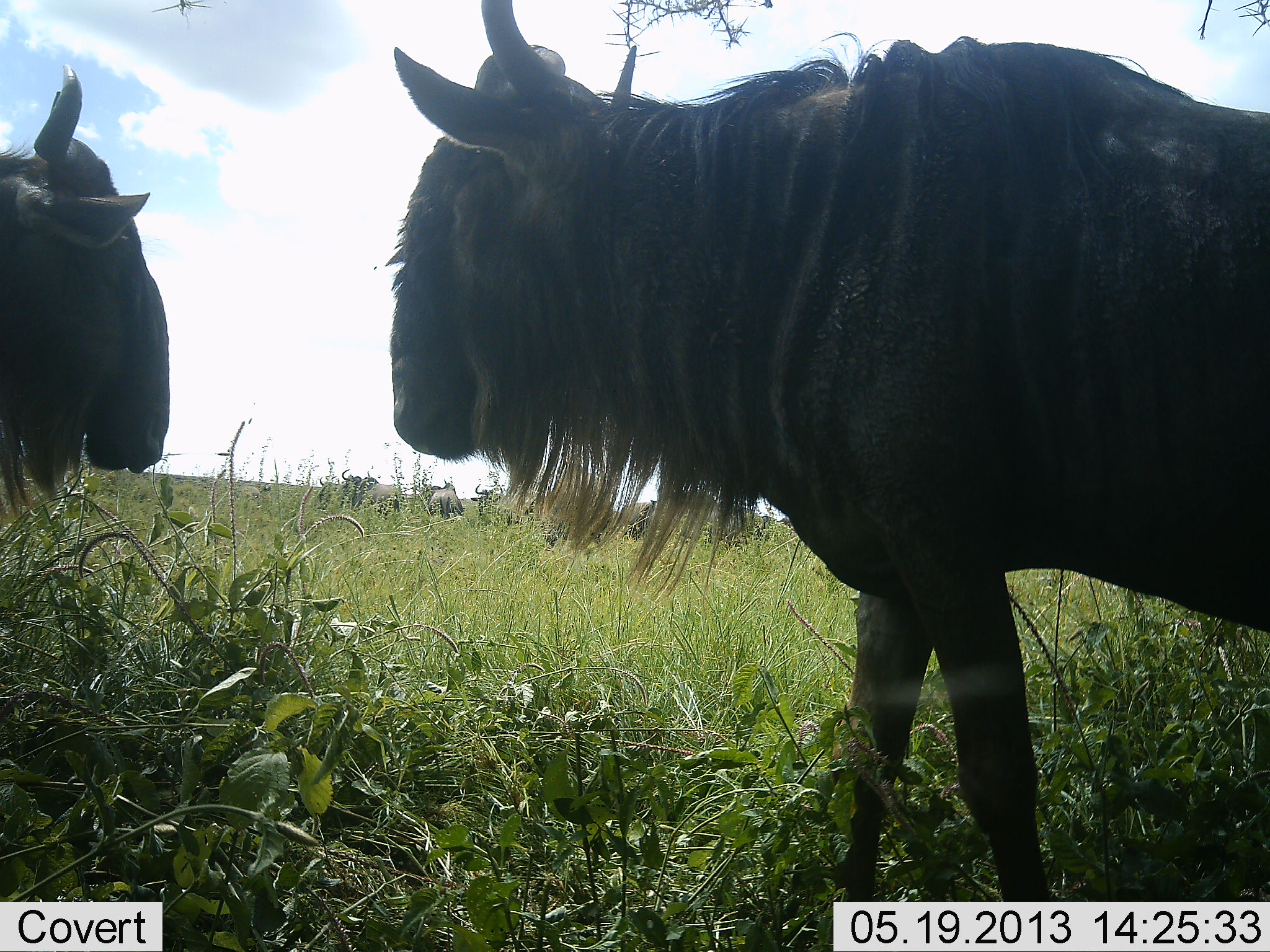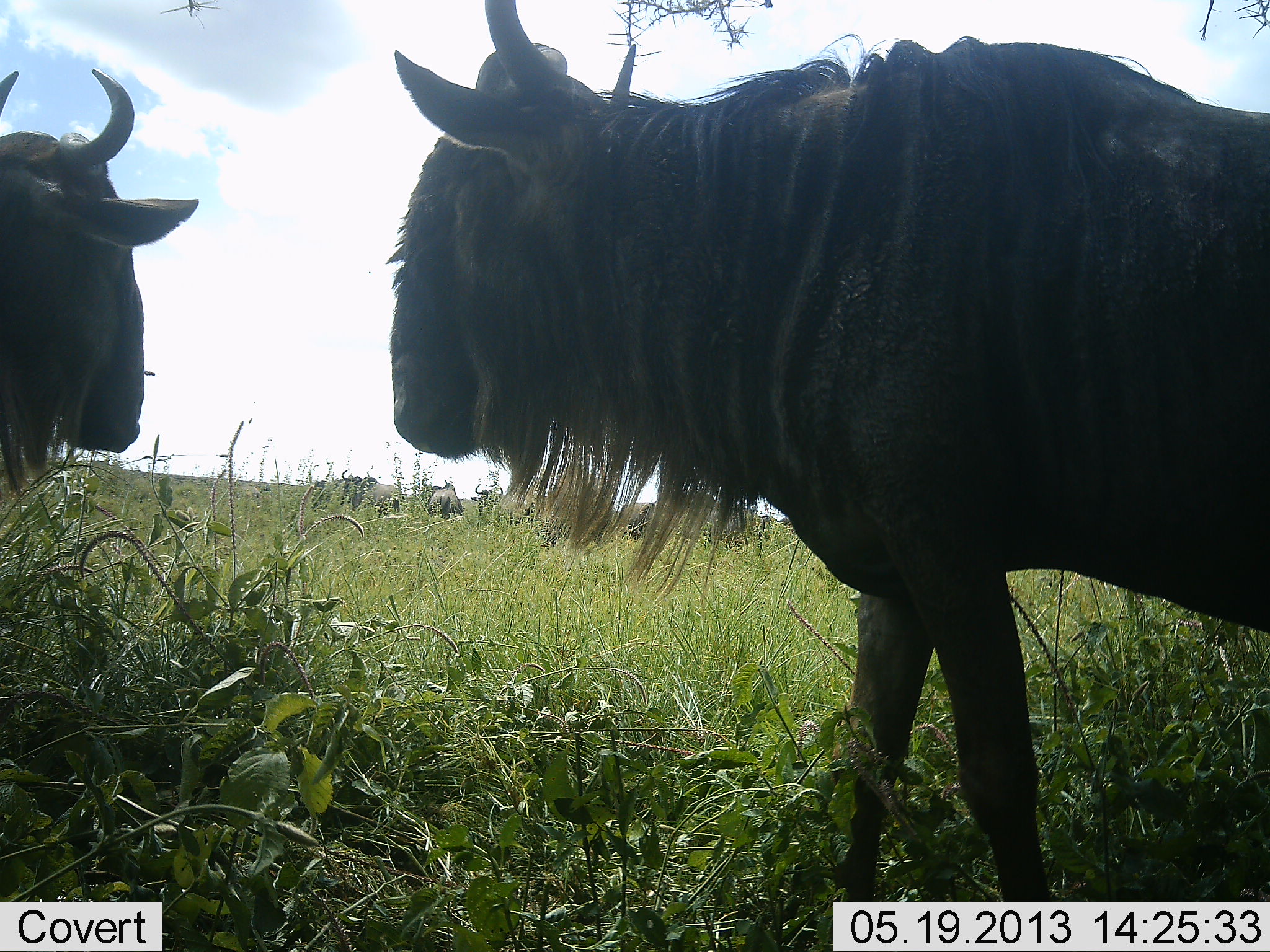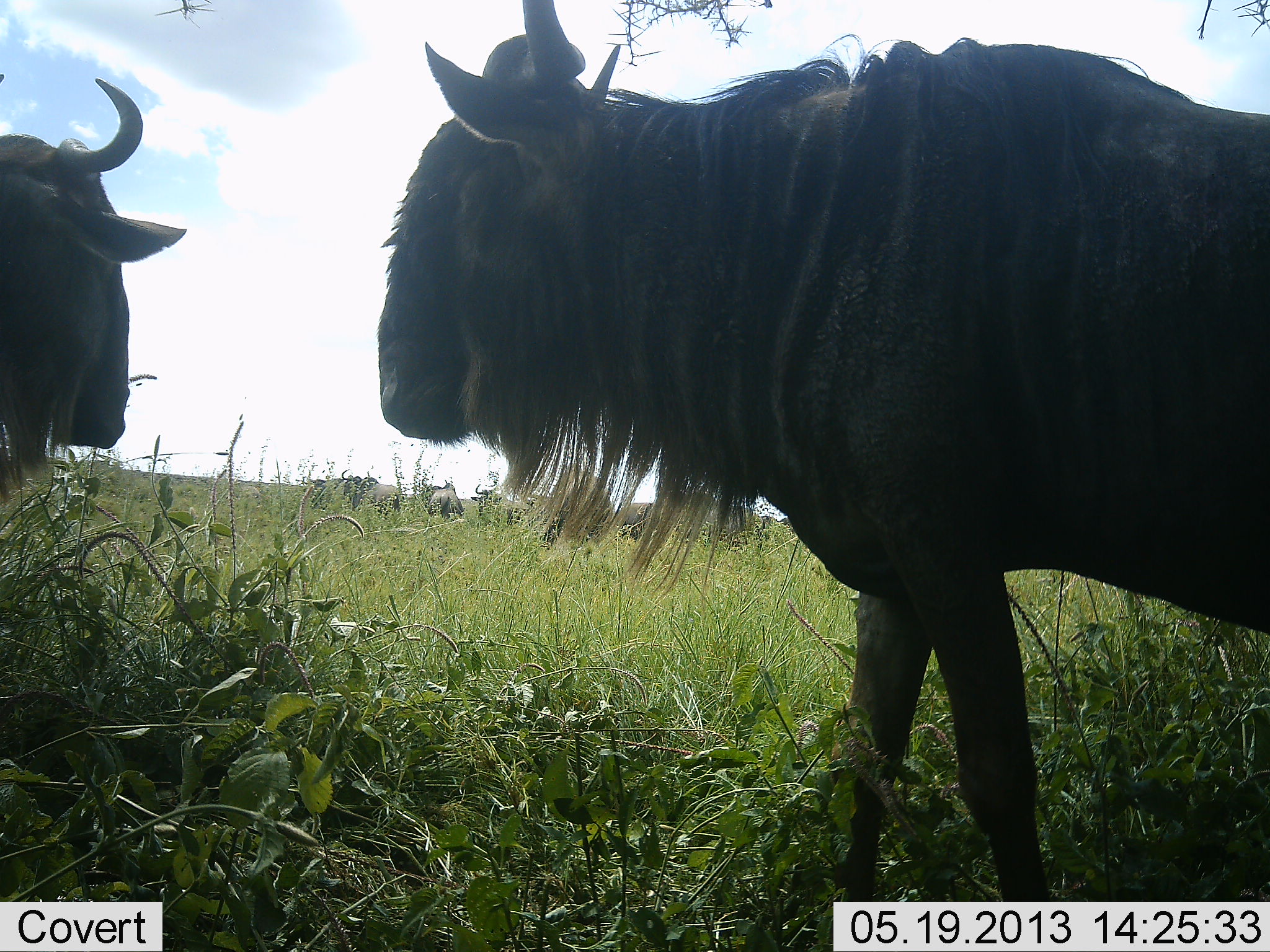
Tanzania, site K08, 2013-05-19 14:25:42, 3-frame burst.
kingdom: Animalia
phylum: Chordata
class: Mammalia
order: Artiodactyla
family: Bovidae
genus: Connochaetes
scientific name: Connochaetes taurinus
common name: blue wildebeest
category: wildebeest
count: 2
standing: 83%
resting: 4%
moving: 4%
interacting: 9%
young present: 0%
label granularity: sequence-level